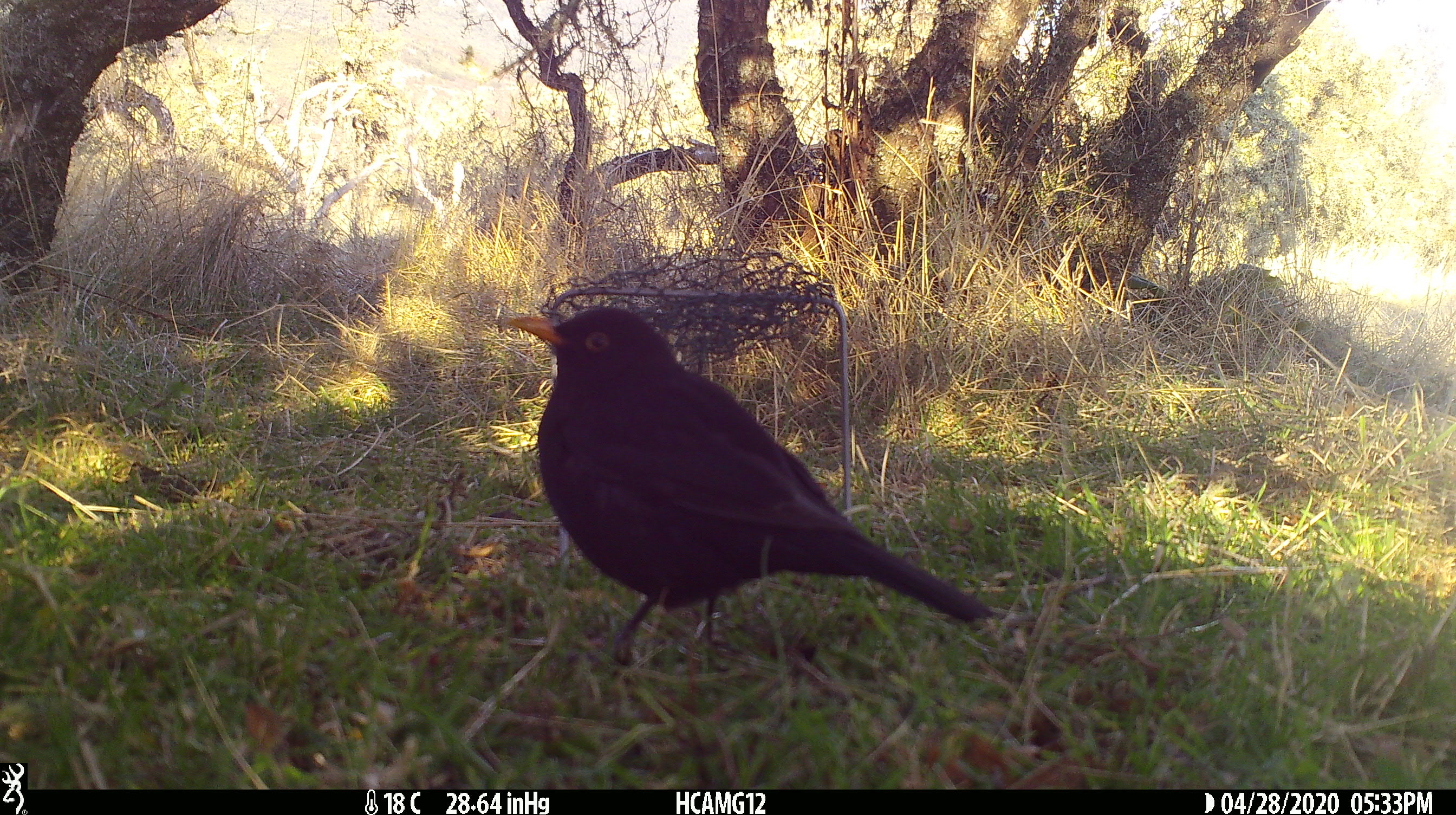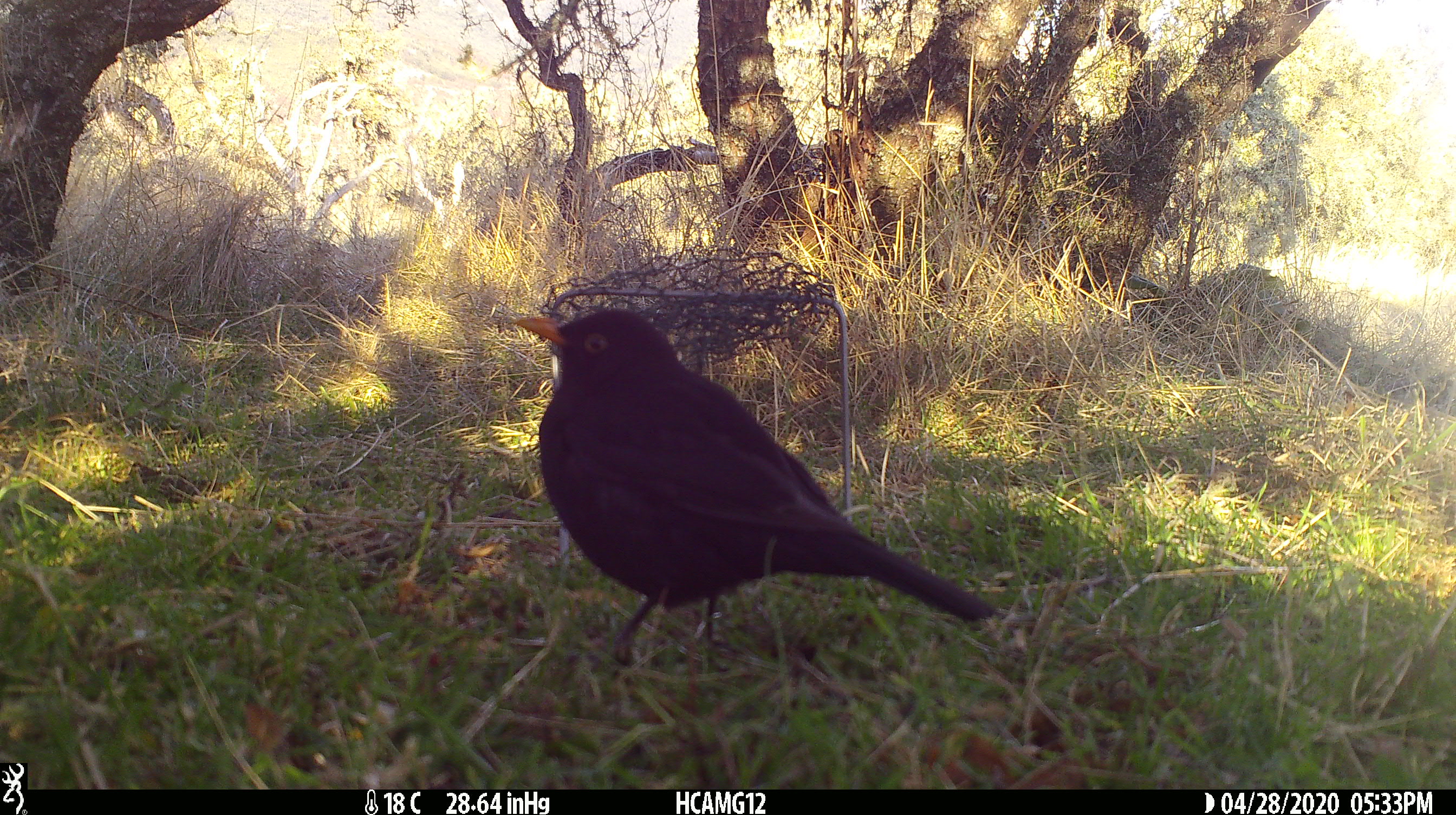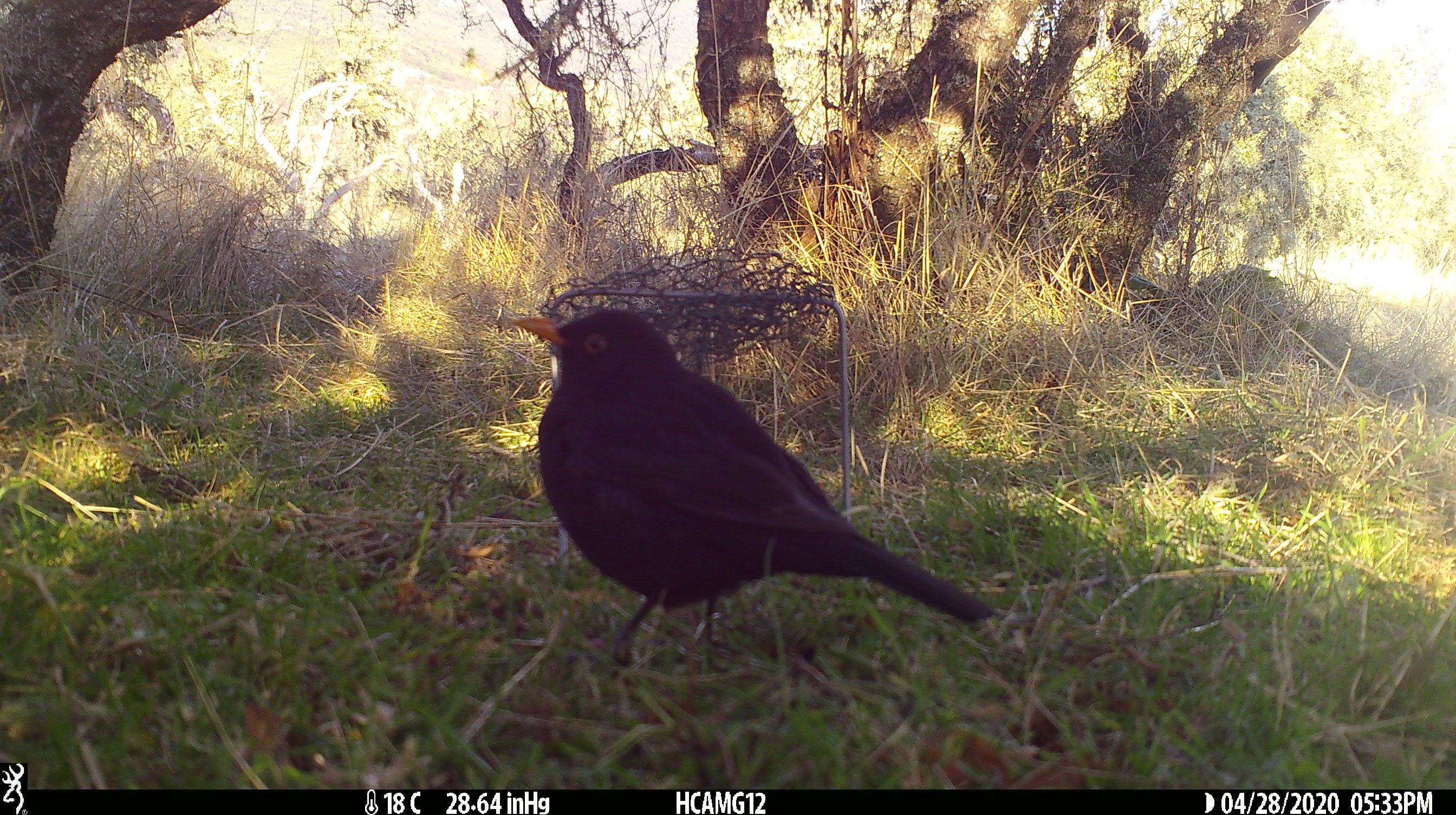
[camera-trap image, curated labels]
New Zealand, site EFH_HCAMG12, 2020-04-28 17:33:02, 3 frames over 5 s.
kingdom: Animalia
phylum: Chordata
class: Aves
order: Passeriformes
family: Turdidae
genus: Turdus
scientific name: Turdus merula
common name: eurasian blackbird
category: blackbird